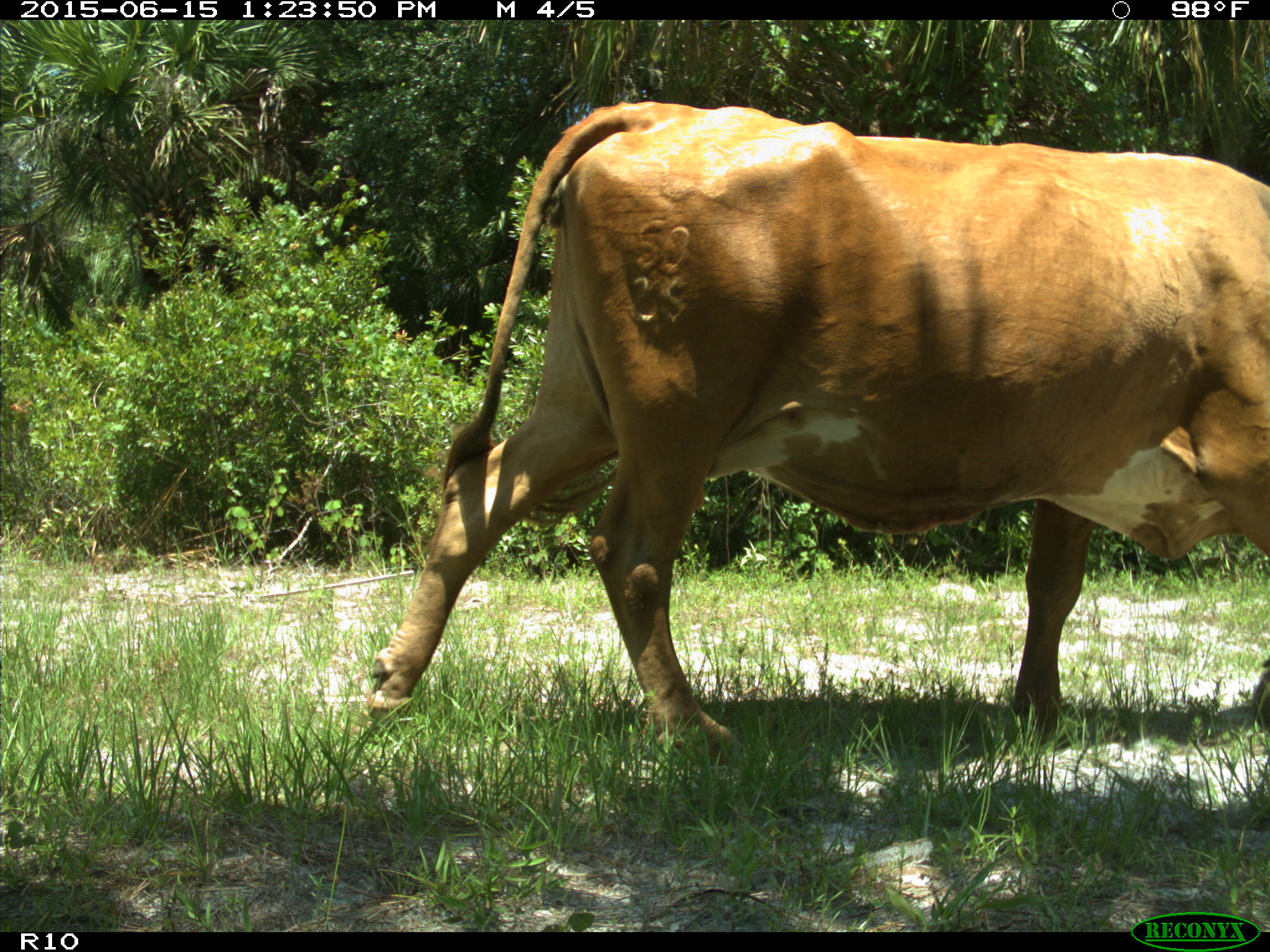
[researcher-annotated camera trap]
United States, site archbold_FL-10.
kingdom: Animalia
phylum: Chordata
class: Mammalia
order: Artiodactyla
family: Bovidae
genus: Bos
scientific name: Bos taurus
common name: domestic cow